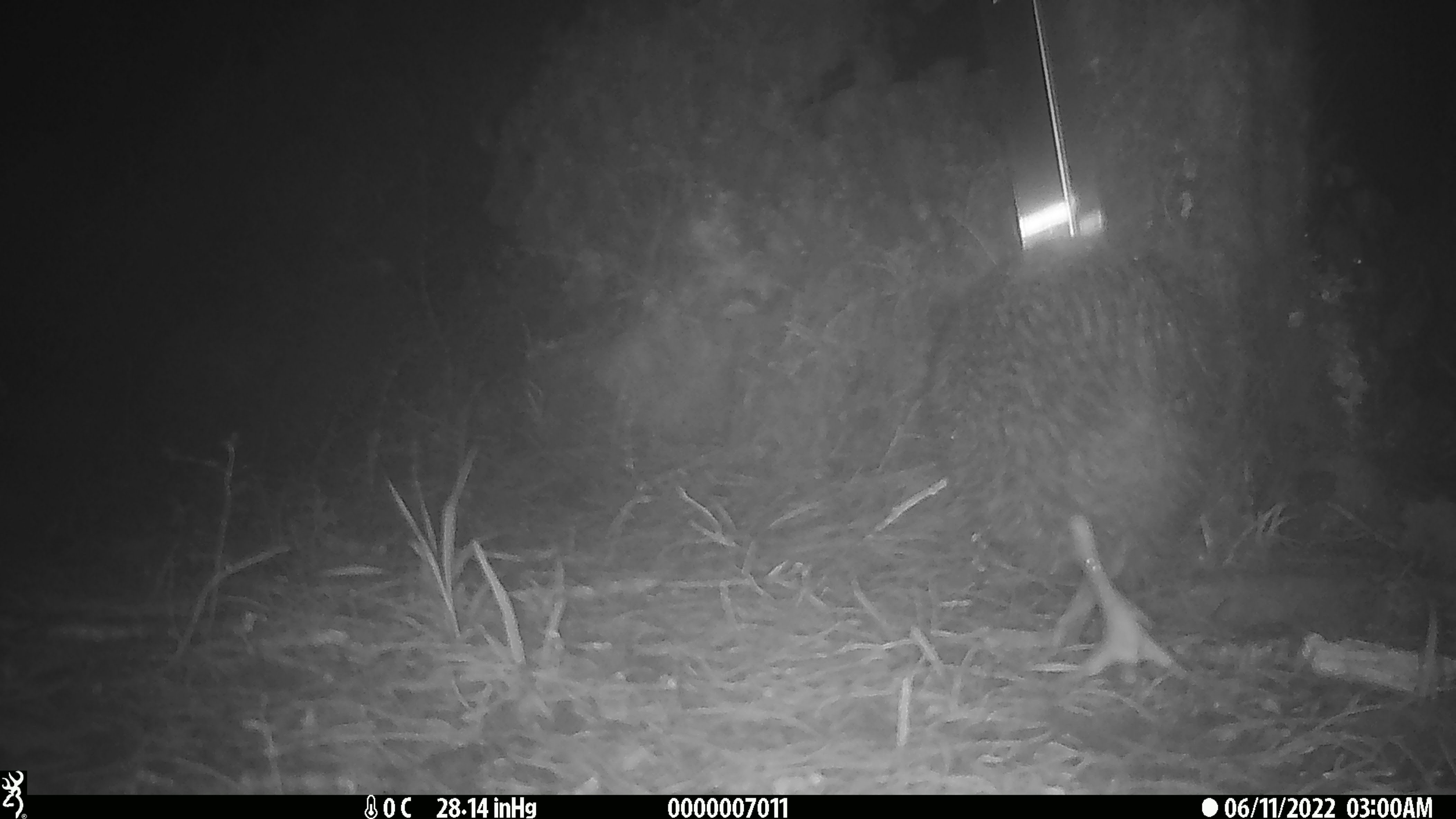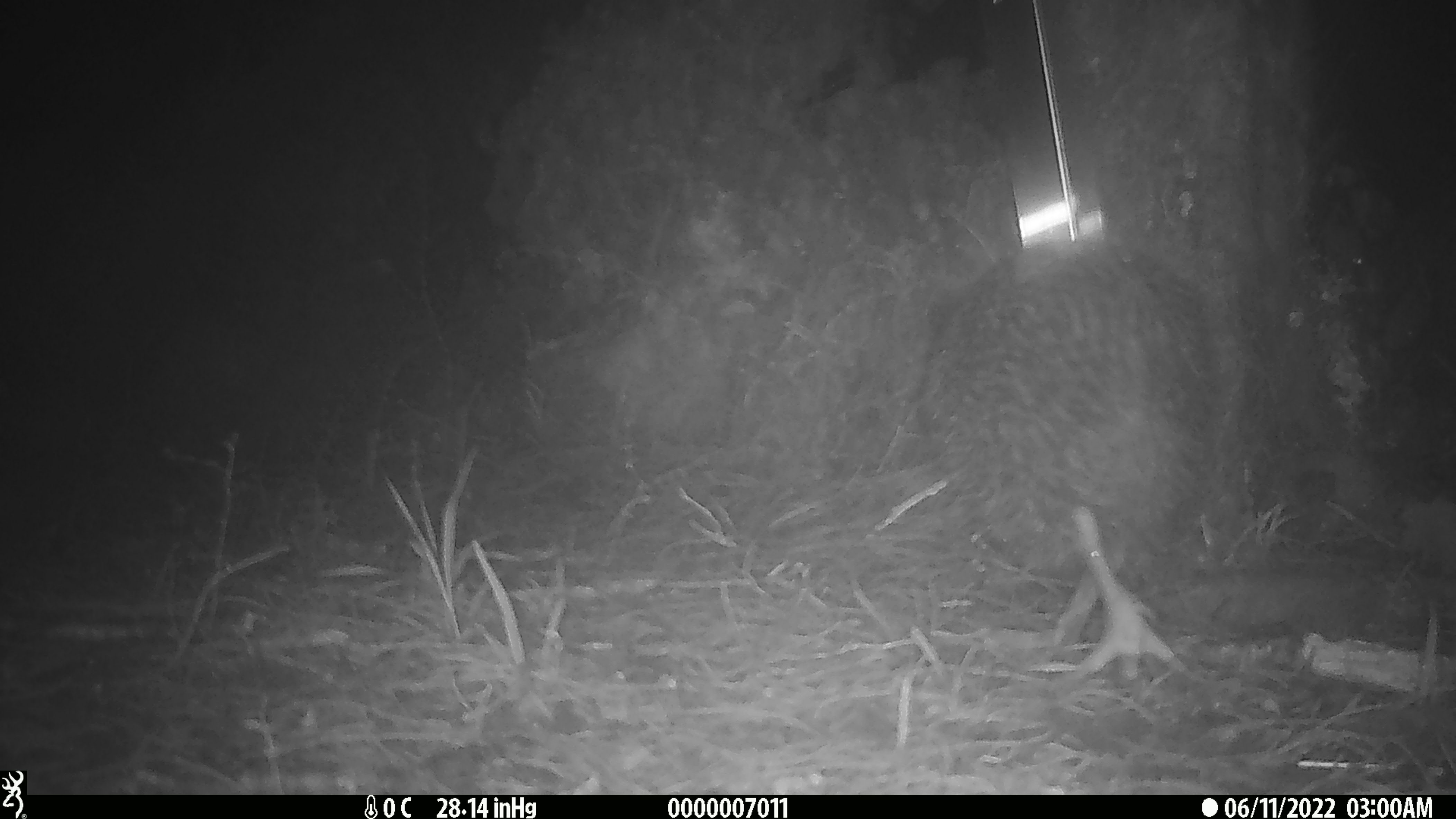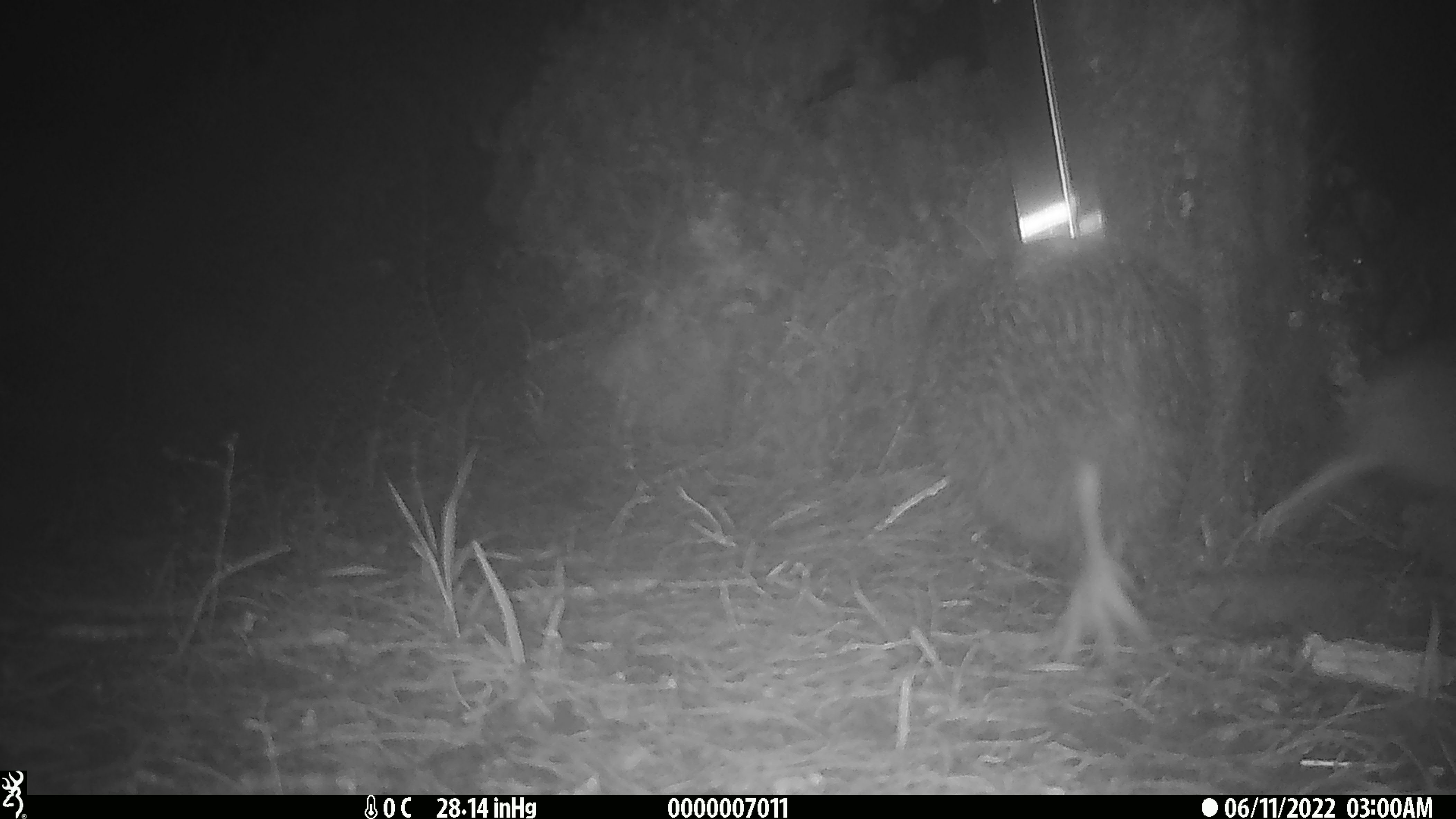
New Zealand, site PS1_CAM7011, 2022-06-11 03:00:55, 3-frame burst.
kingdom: Animalia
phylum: Chordata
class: Aves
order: Apterygiformes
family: Apterygidae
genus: Apteryx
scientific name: Apteryx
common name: kiwi